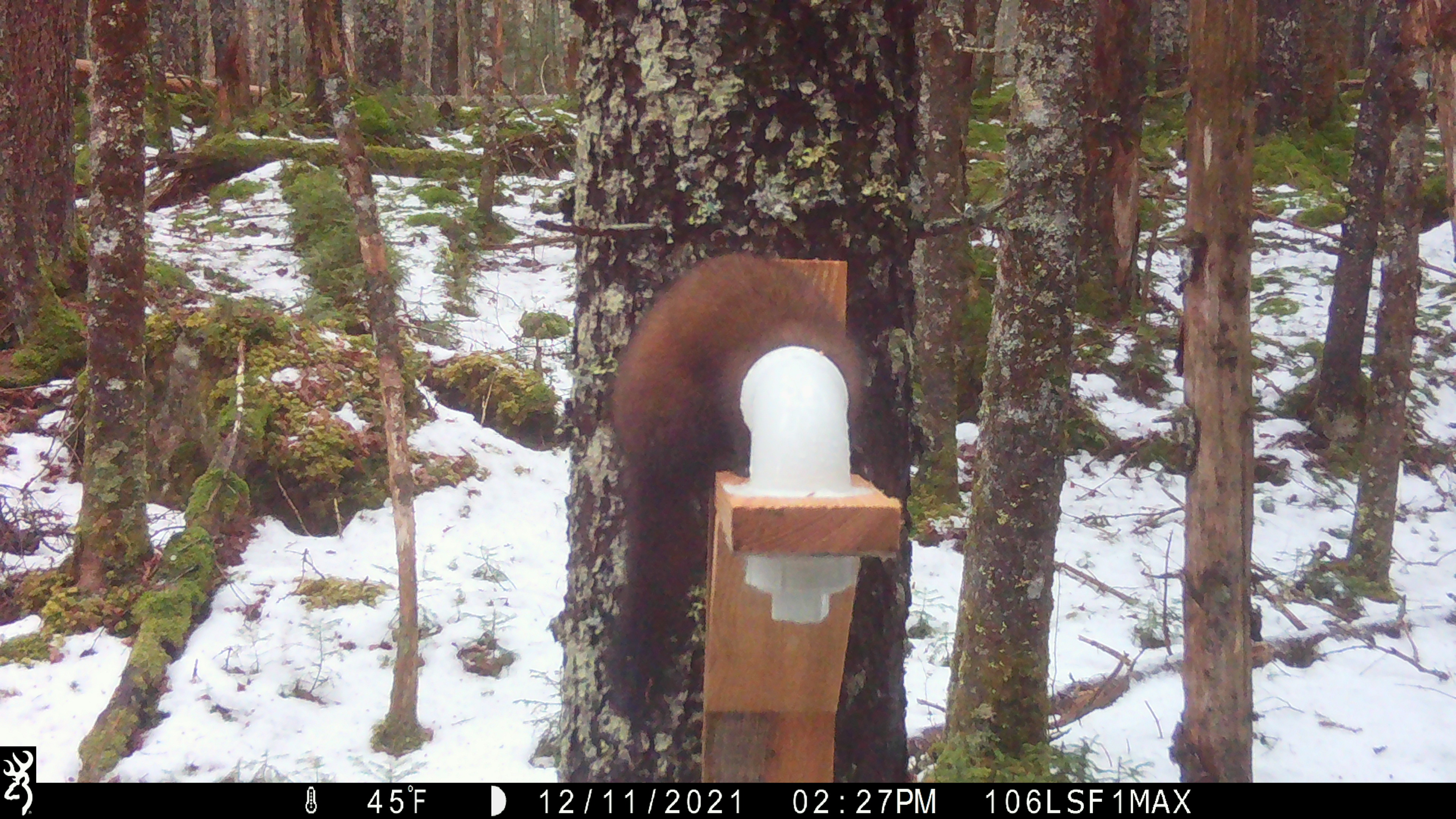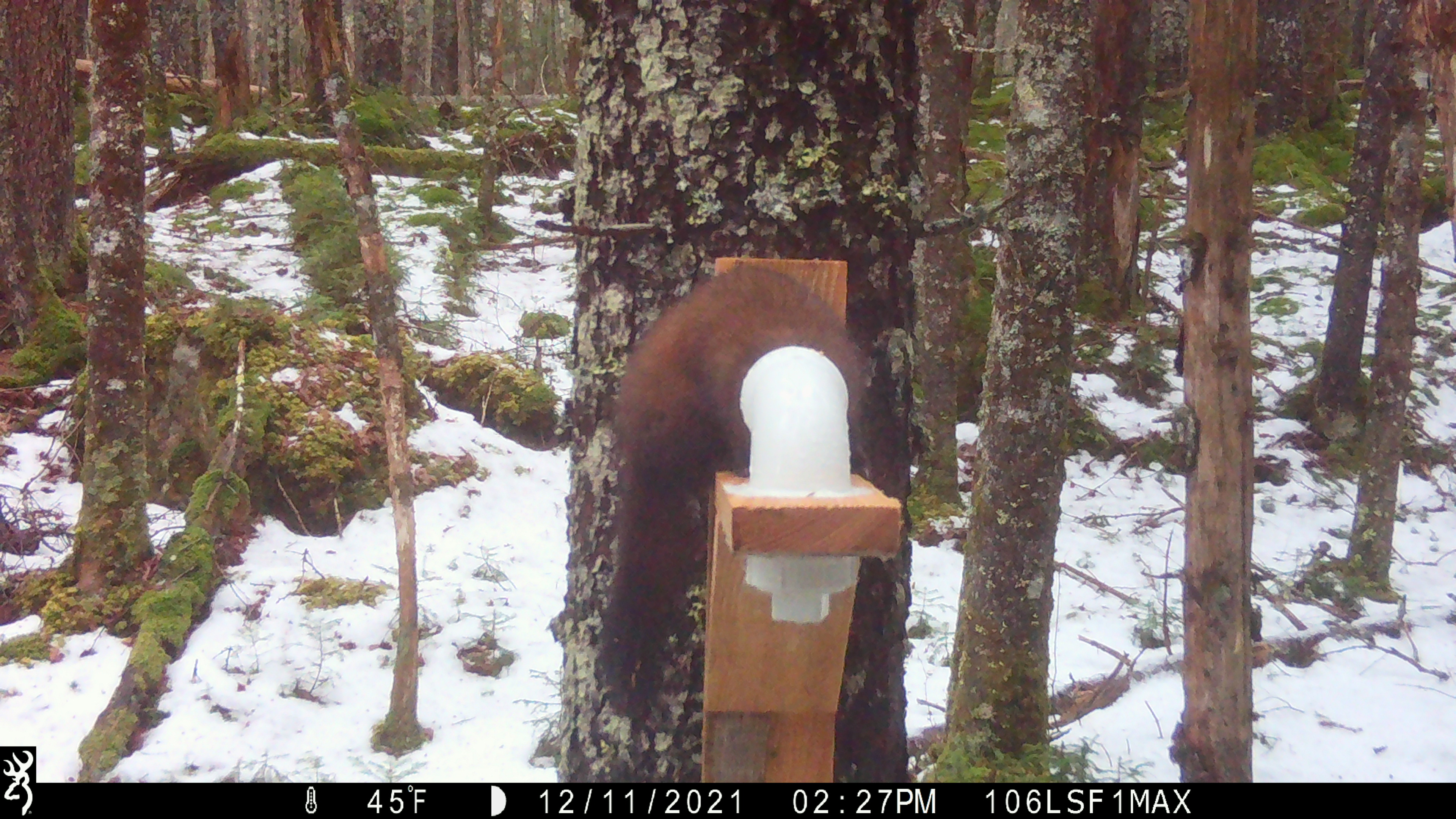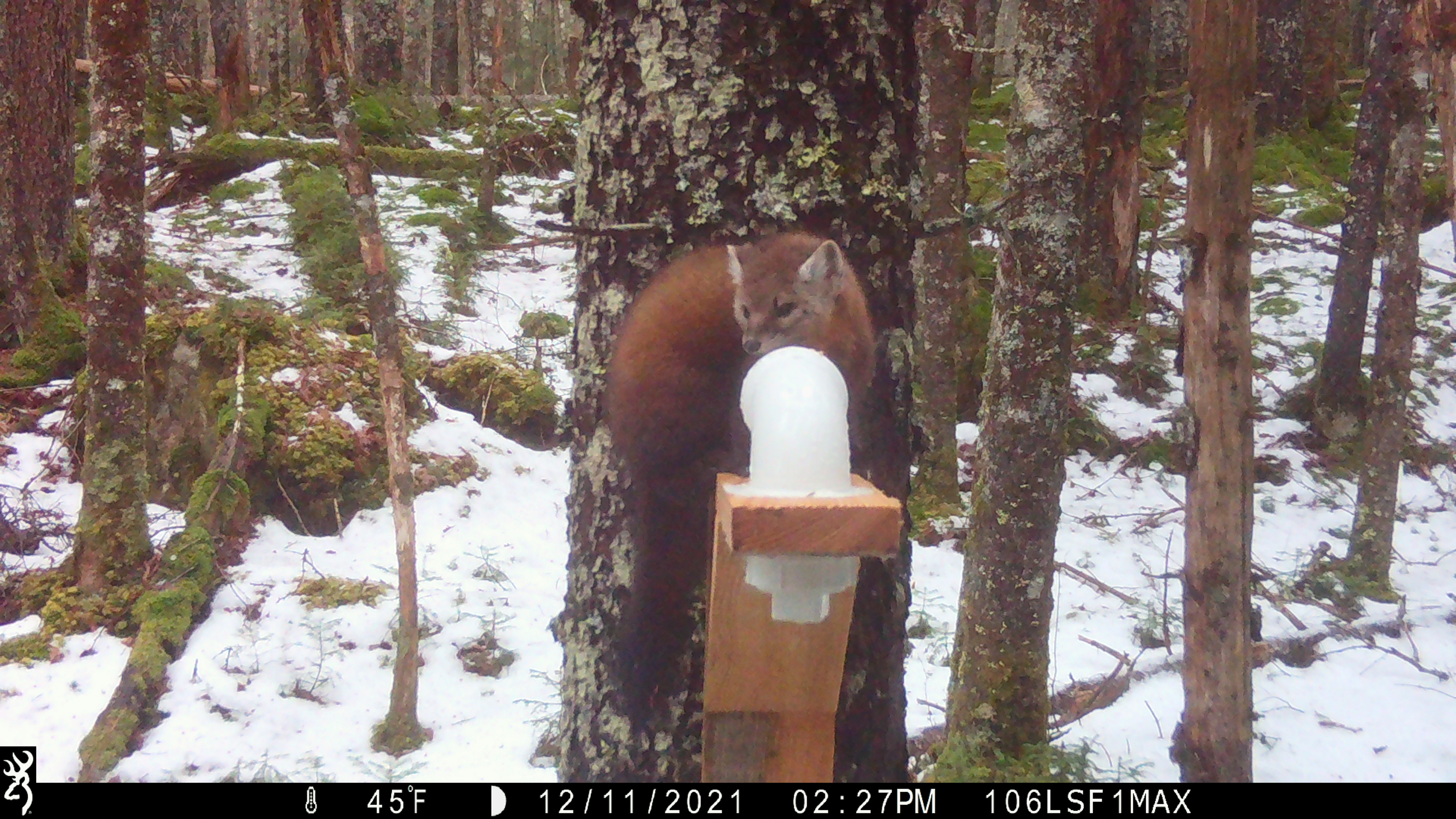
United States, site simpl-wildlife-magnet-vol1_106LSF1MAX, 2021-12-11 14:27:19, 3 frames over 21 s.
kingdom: Animalia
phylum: Chordata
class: Mammalia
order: Carnivora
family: Mustelidae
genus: Martes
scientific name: Martes americana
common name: american marten